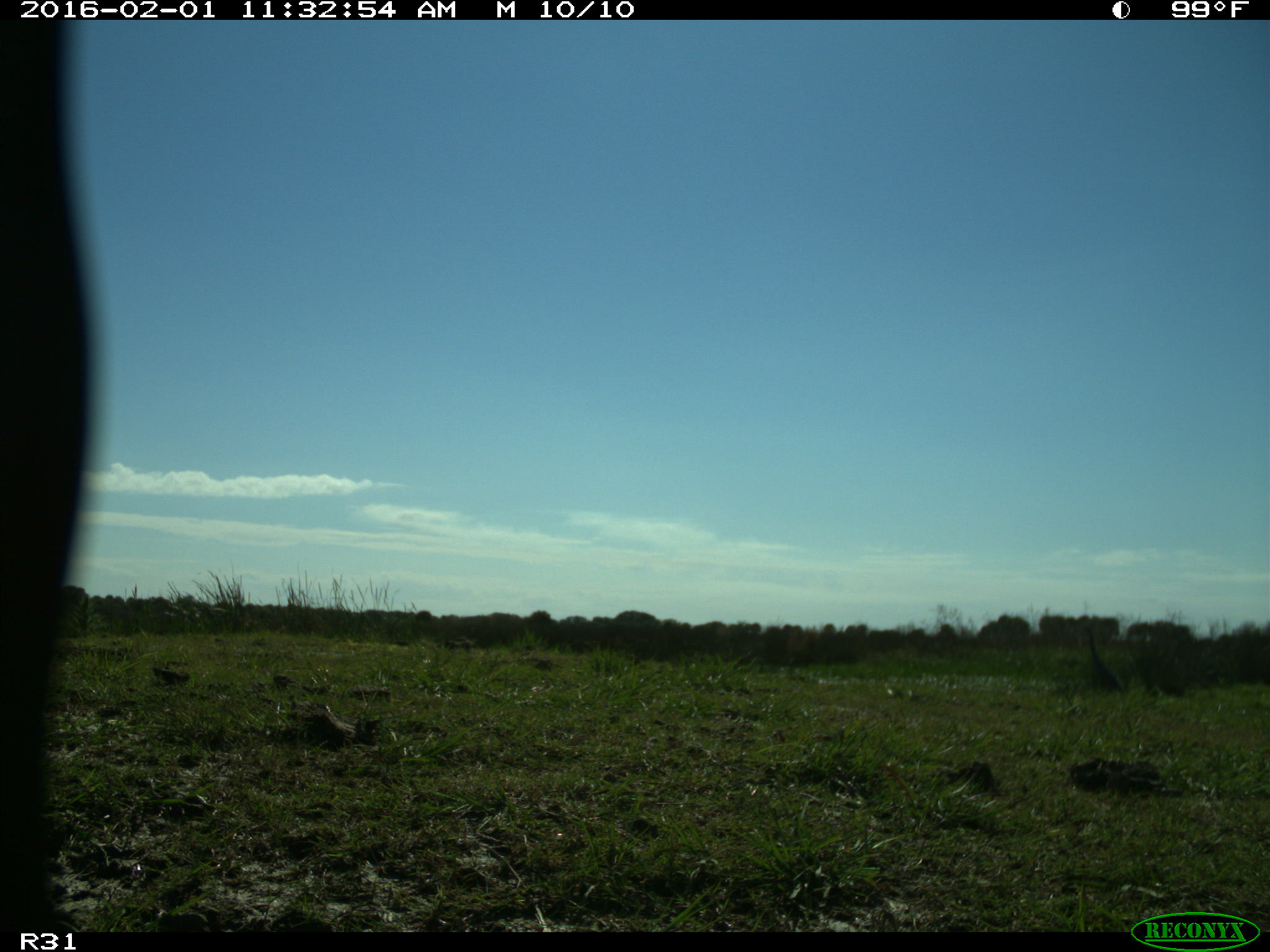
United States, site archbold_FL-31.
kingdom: Animalia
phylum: Chordata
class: Aves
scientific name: Aves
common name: birds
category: unidentified bird